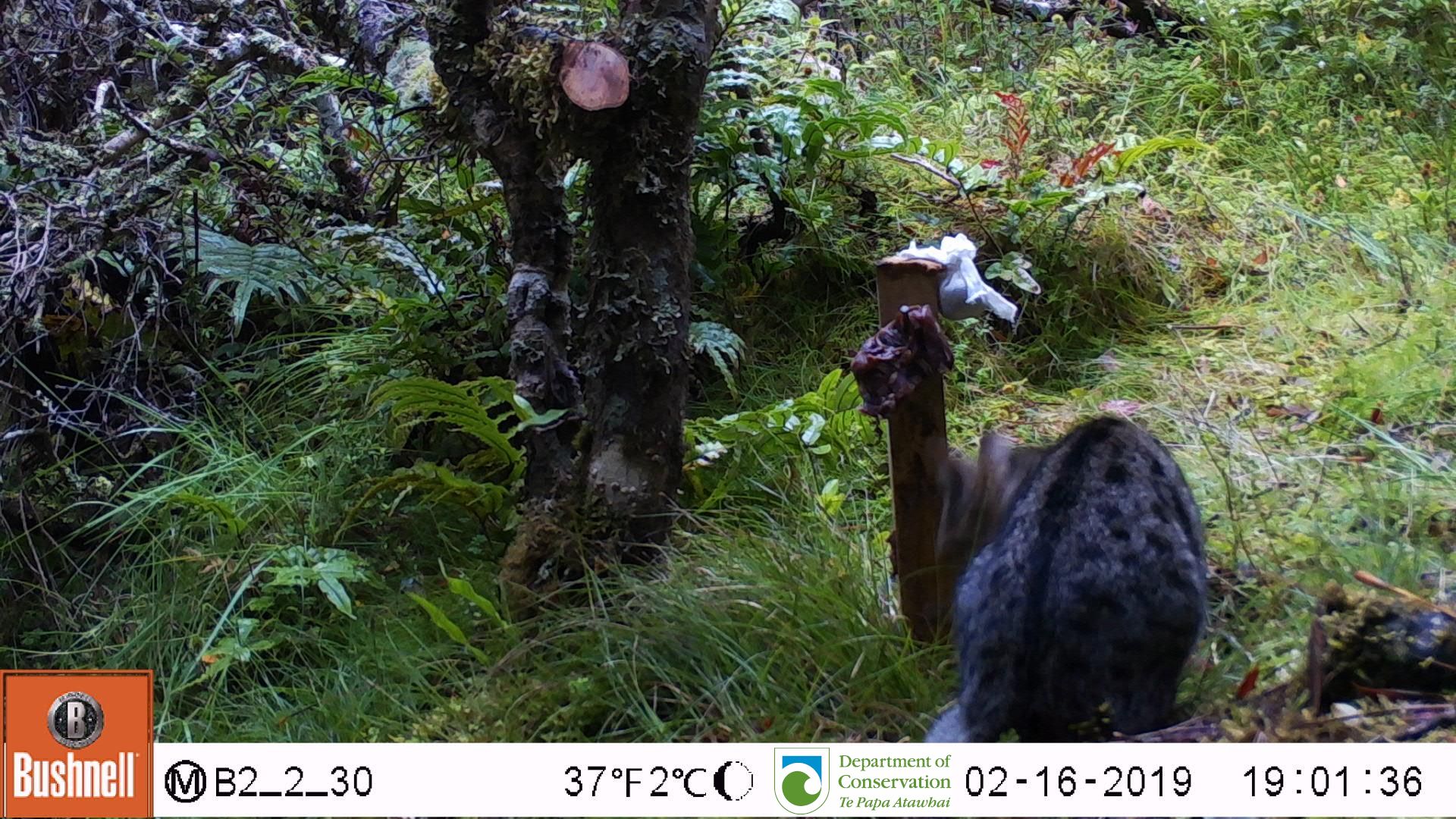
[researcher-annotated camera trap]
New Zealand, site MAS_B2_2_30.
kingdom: Animalia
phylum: Chordata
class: Mammalia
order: Carnivora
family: Felidae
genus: Felis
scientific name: Felis catus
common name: domestic cat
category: cat